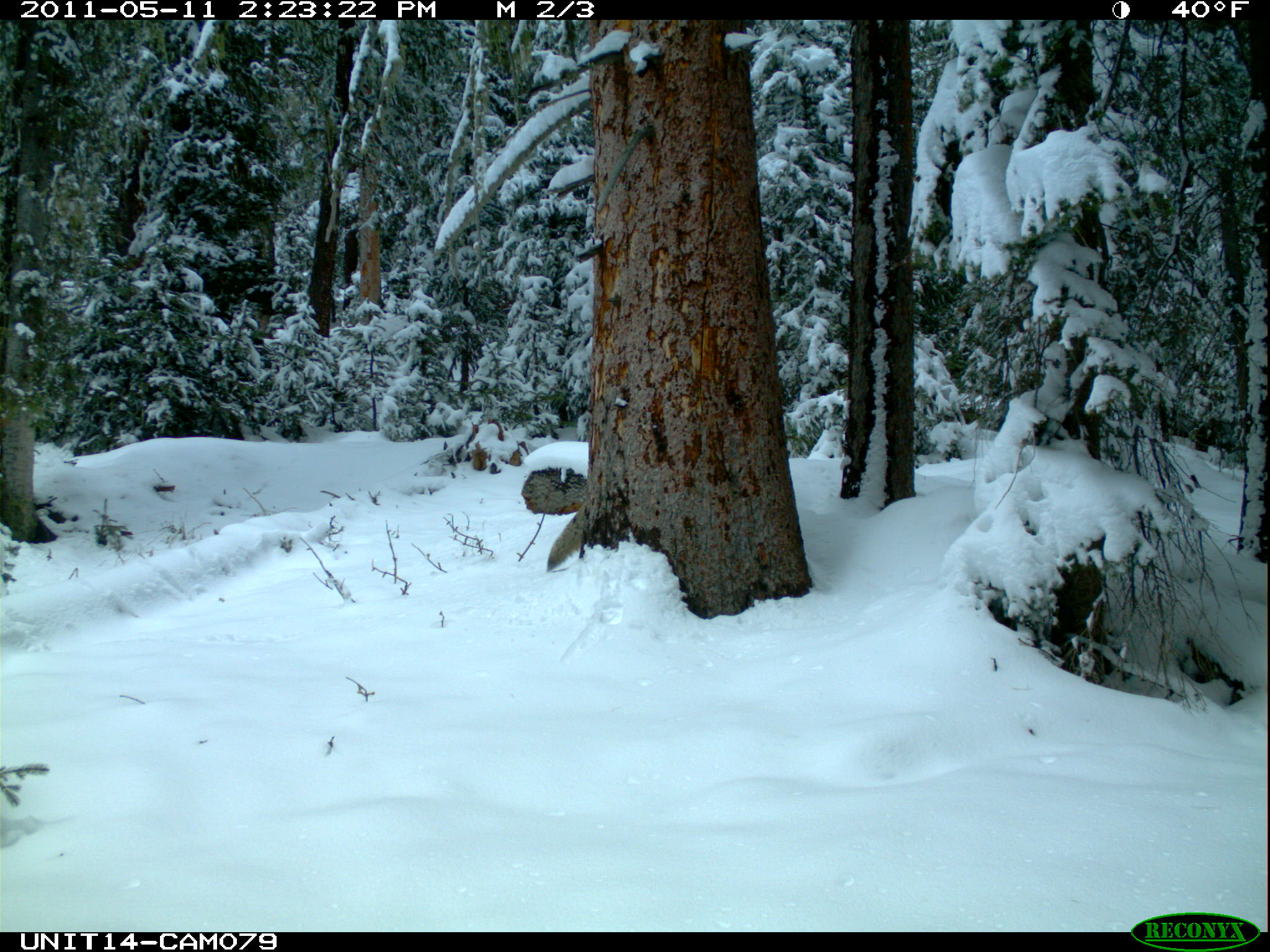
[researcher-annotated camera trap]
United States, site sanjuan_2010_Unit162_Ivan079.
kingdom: Animalia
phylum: Chordata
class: Mammalia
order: Carnivora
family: Canidae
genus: Canis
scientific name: Canis latrans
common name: coyote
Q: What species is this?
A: Canis latrans (coyote).